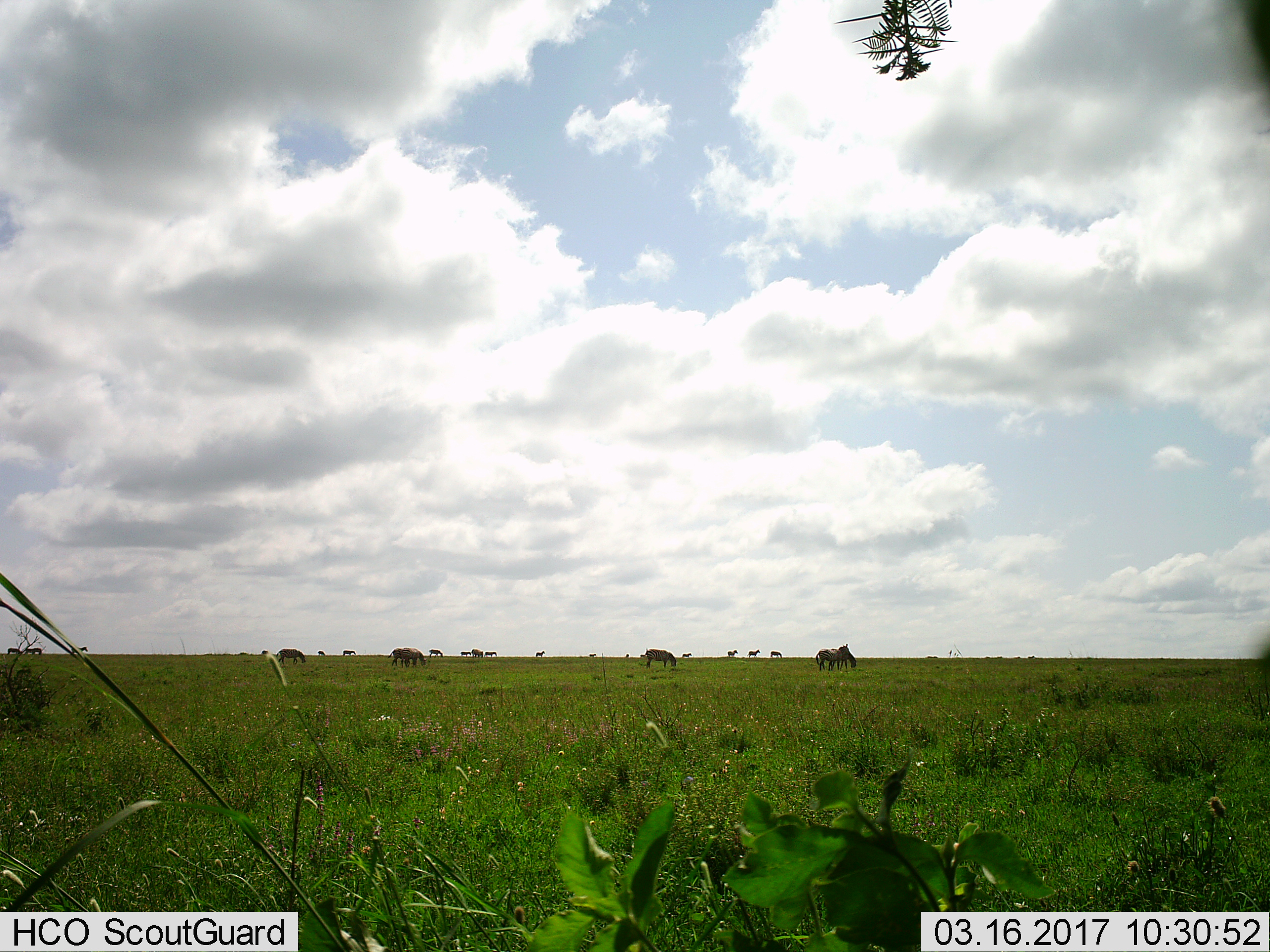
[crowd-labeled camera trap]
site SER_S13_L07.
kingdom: Animalia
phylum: Chordata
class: Mammalia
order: Perissodactyla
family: Equidae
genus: Equus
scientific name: Equus quagga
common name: plains zebra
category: zebraplains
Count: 11-50.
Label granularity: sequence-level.